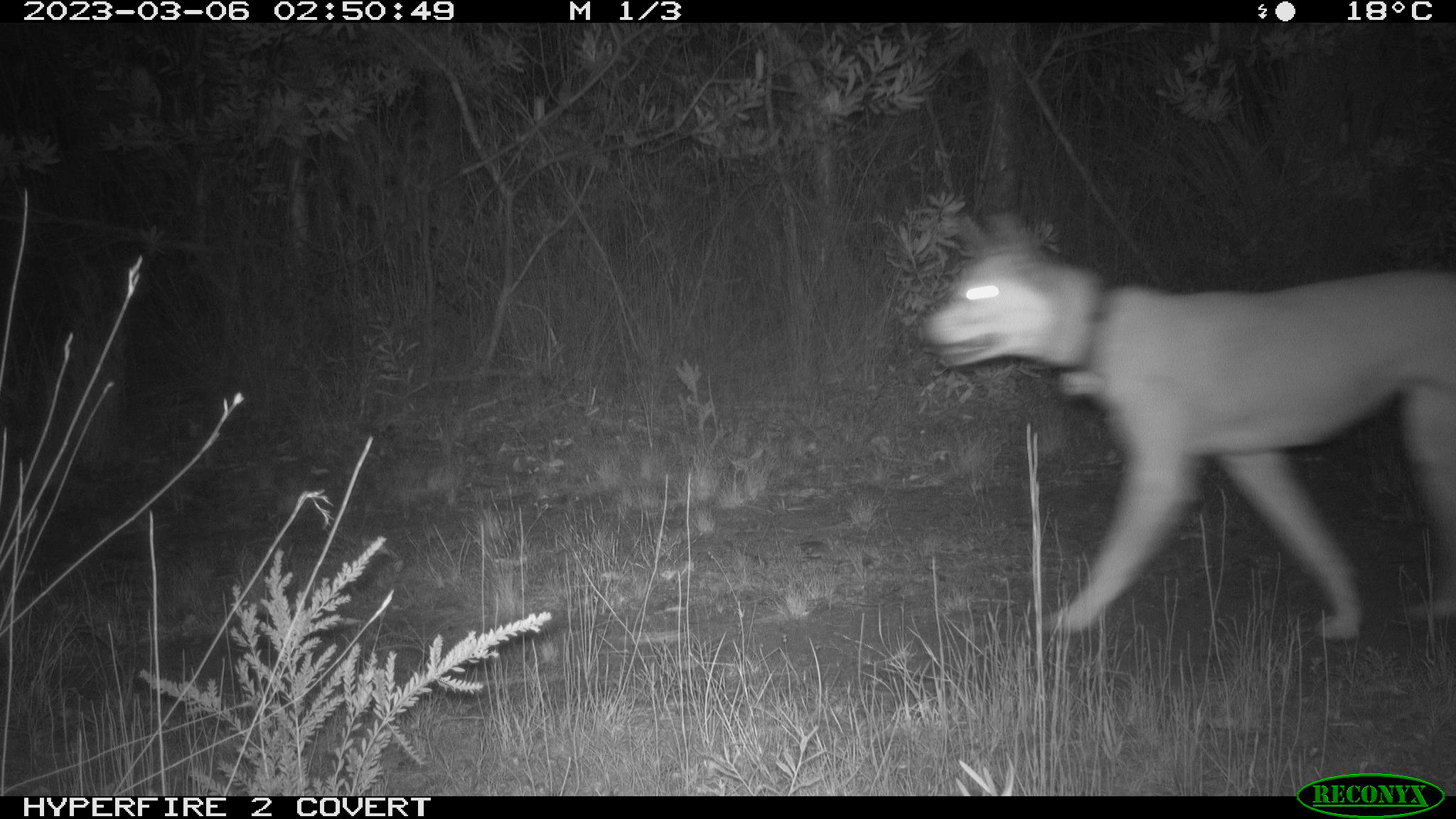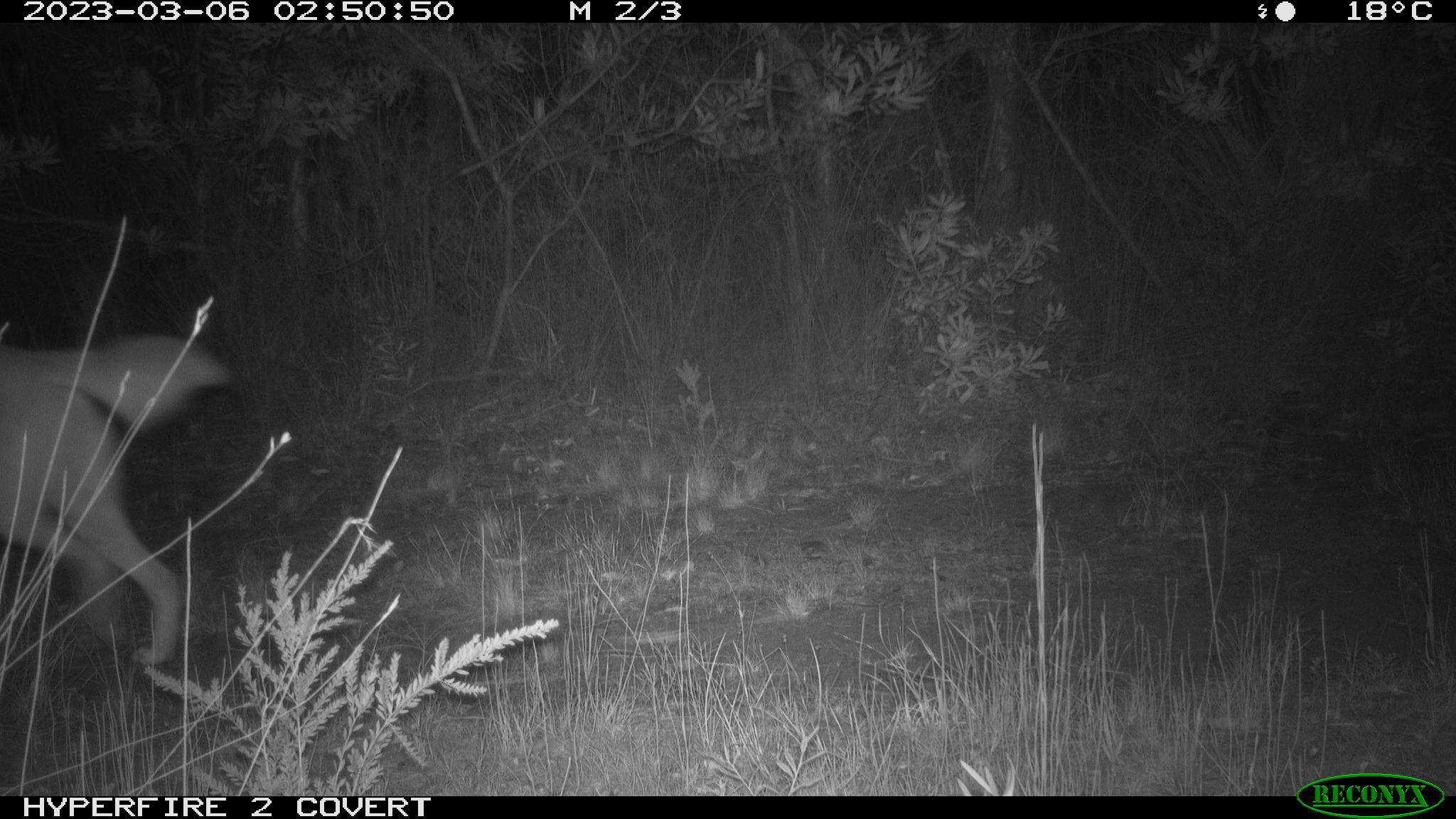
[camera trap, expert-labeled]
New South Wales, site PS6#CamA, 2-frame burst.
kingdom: Animalia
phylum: Chordata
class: Mammalia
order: Carnivora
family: Canidae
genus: Canis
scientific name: Canis familiaris dingo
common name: dingo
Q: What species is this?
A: Dingo (Canis familiaris dingo).